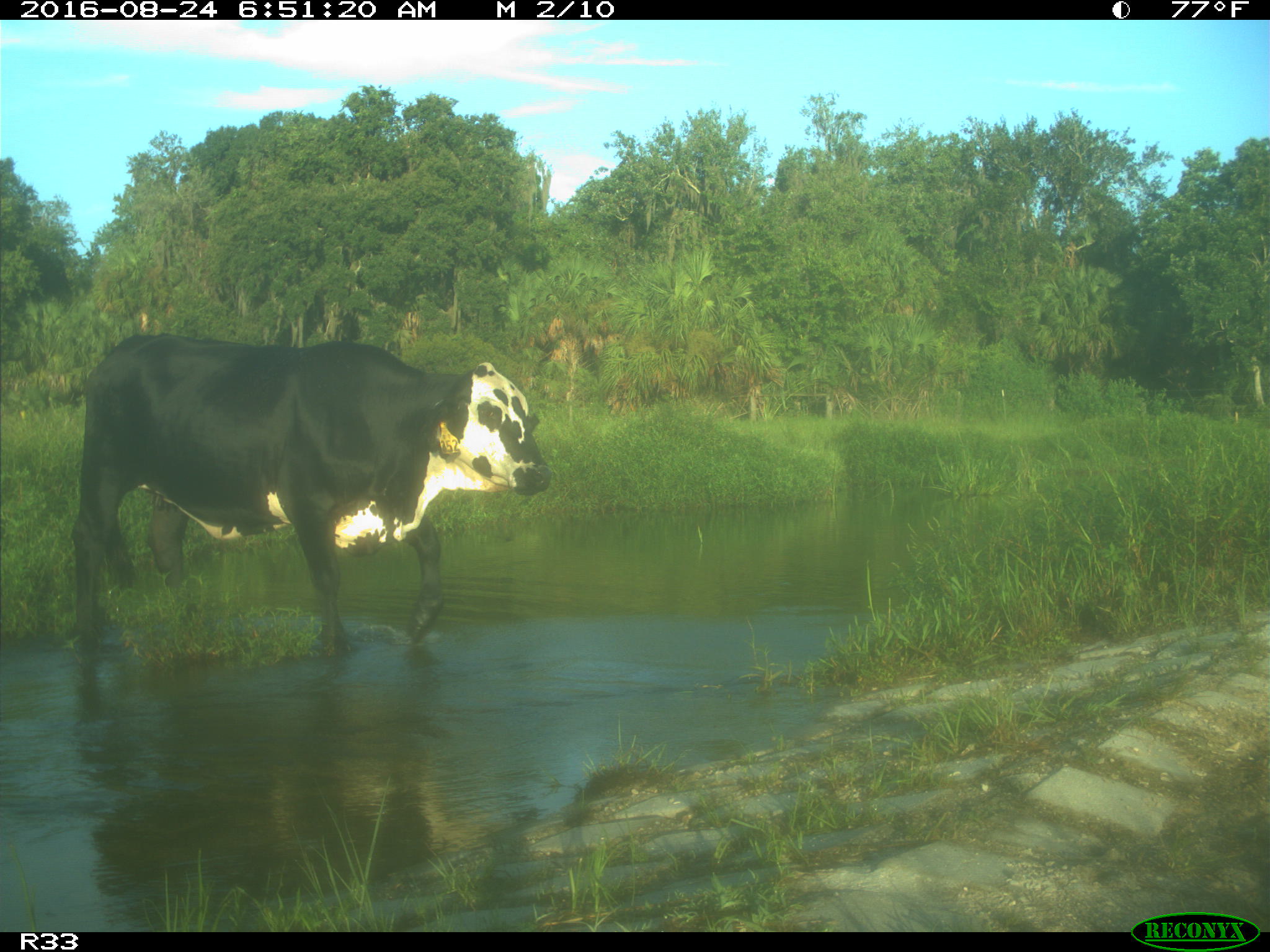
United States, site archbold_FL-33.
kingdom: Animalia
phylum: Chordata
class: Mammalia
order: Artiodactyla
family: Bovidae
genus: Bos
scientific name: Bos taurus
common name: domestic cow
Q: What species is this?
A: Bos taurus (domestic cow).